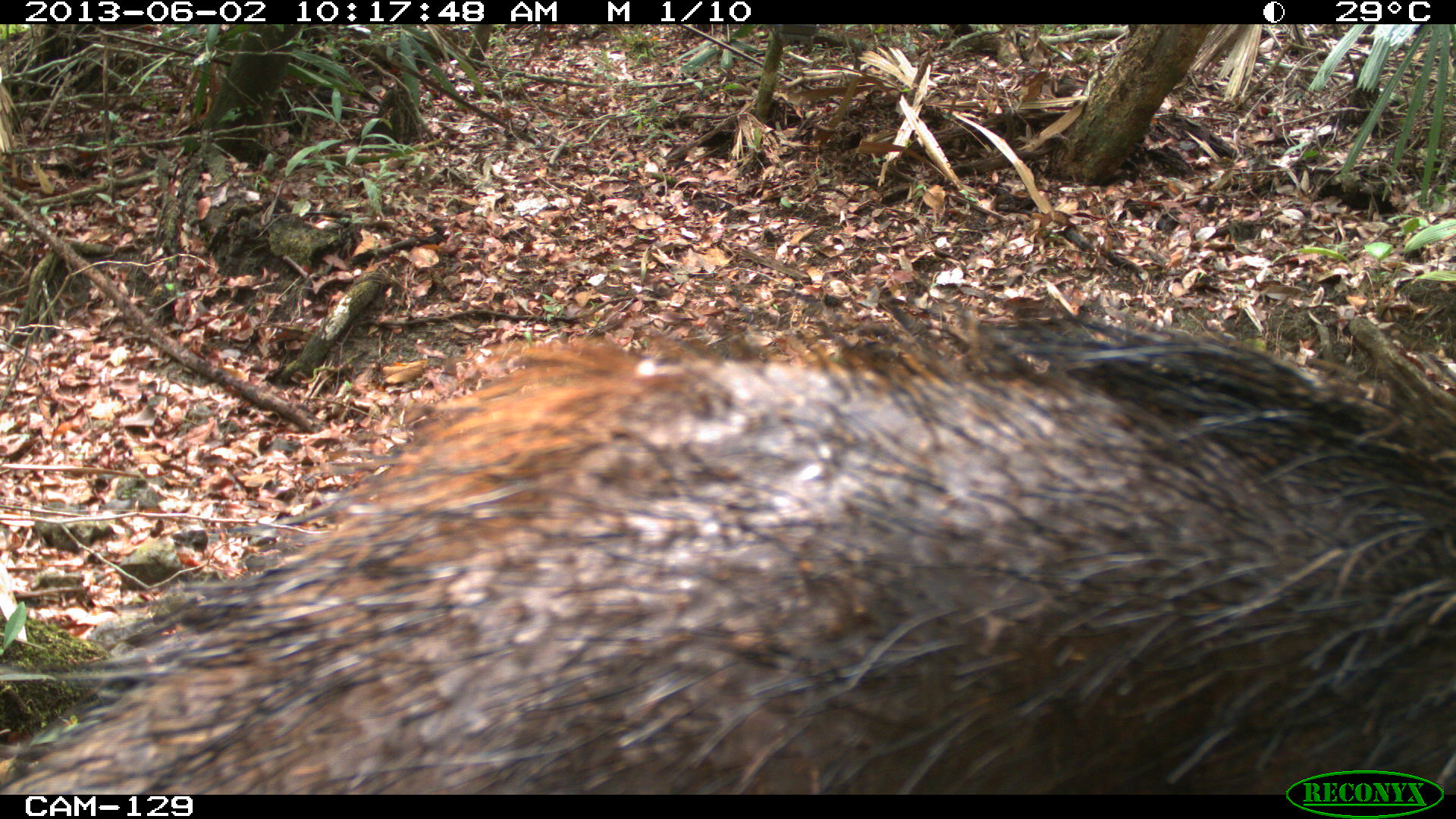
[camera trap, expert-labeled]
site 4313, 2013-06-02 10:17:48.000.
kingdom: Animalia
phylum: Chordata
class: Mammalia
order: Artiodactyla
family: Tayassuidae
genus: Tayassu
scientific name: Tayassu pecari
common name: white-lipped peccary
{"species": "Tayassu pecari (white-lipped peccary)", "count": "2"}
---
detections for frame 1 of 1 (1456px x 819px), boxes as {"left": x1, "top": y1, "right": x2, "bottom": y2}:
tayassu pecari: {"left": 1, "top": 312, "right": 1453, "bottom": 792}